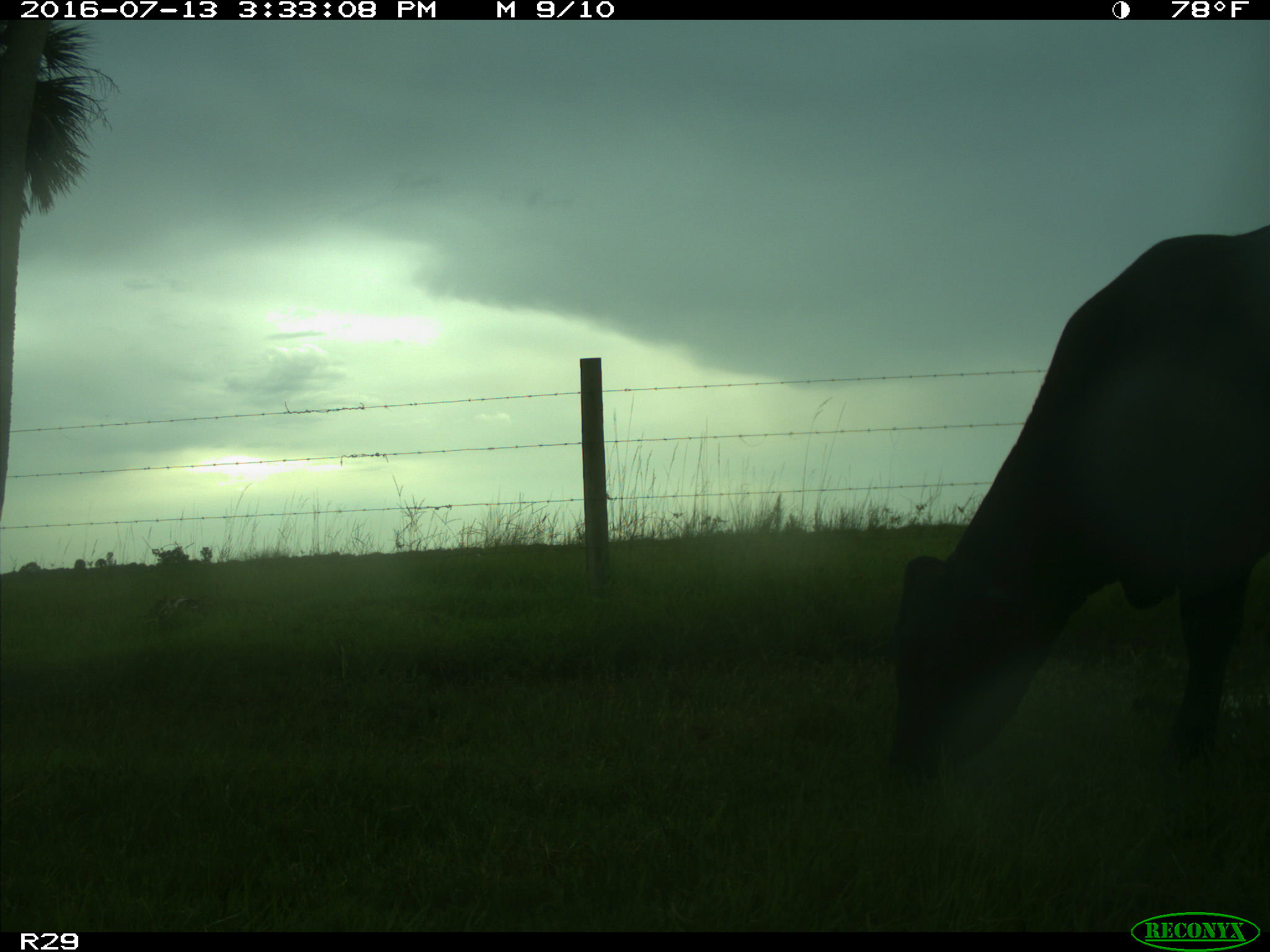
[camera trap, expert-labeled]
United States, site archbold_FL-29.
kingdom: Animalia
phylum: Chordata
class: Mammalia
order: Artiodactyla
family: Bovidae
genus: Bos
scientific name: Bos taurus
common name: domestic cow